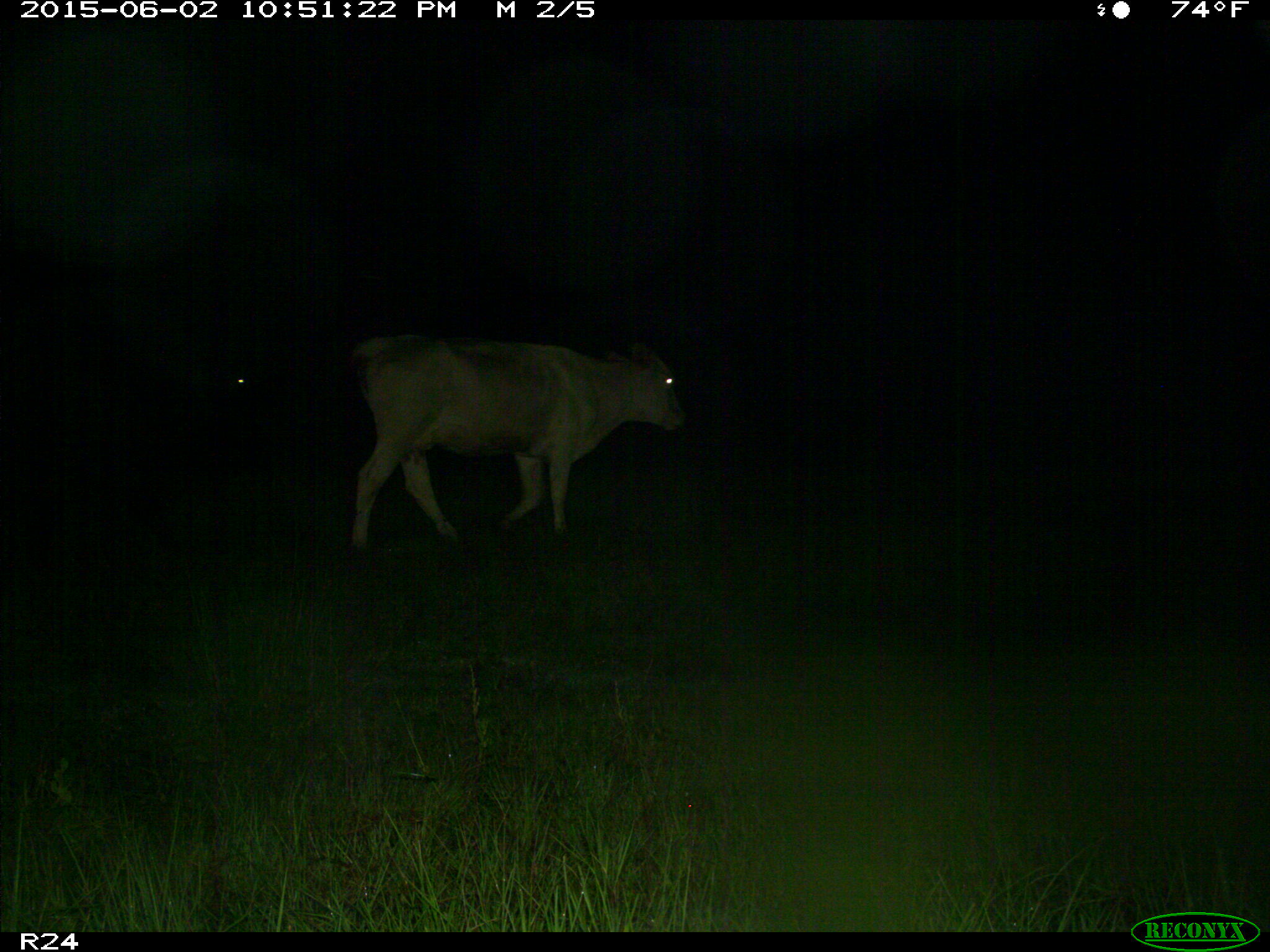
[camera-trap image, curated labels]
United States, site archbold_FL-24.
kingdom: Animalia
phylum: Chordata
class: Mammalia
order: Artiodactyla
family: Bovidae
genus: Bos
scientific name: Bos taurus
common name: domestic cow